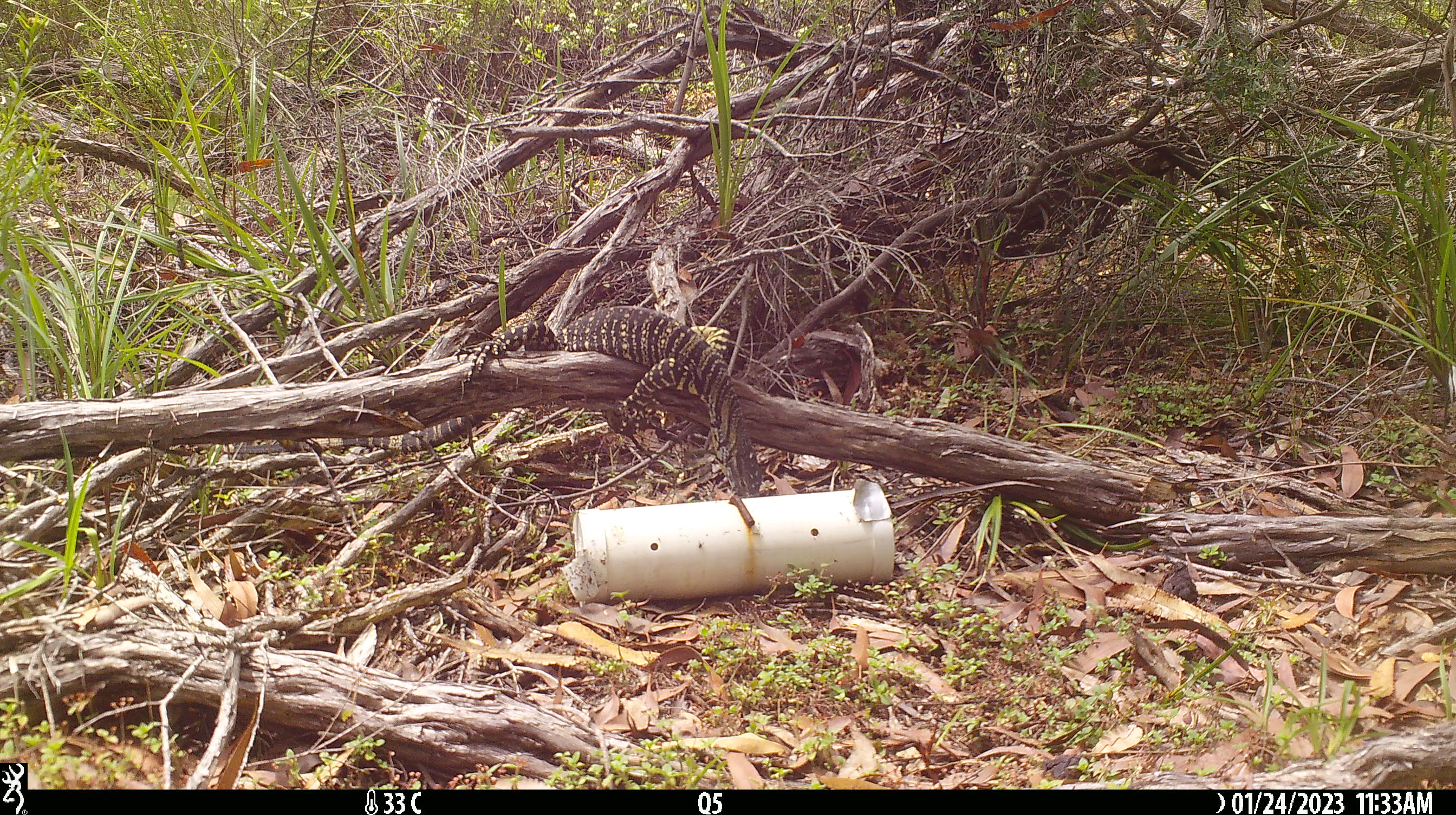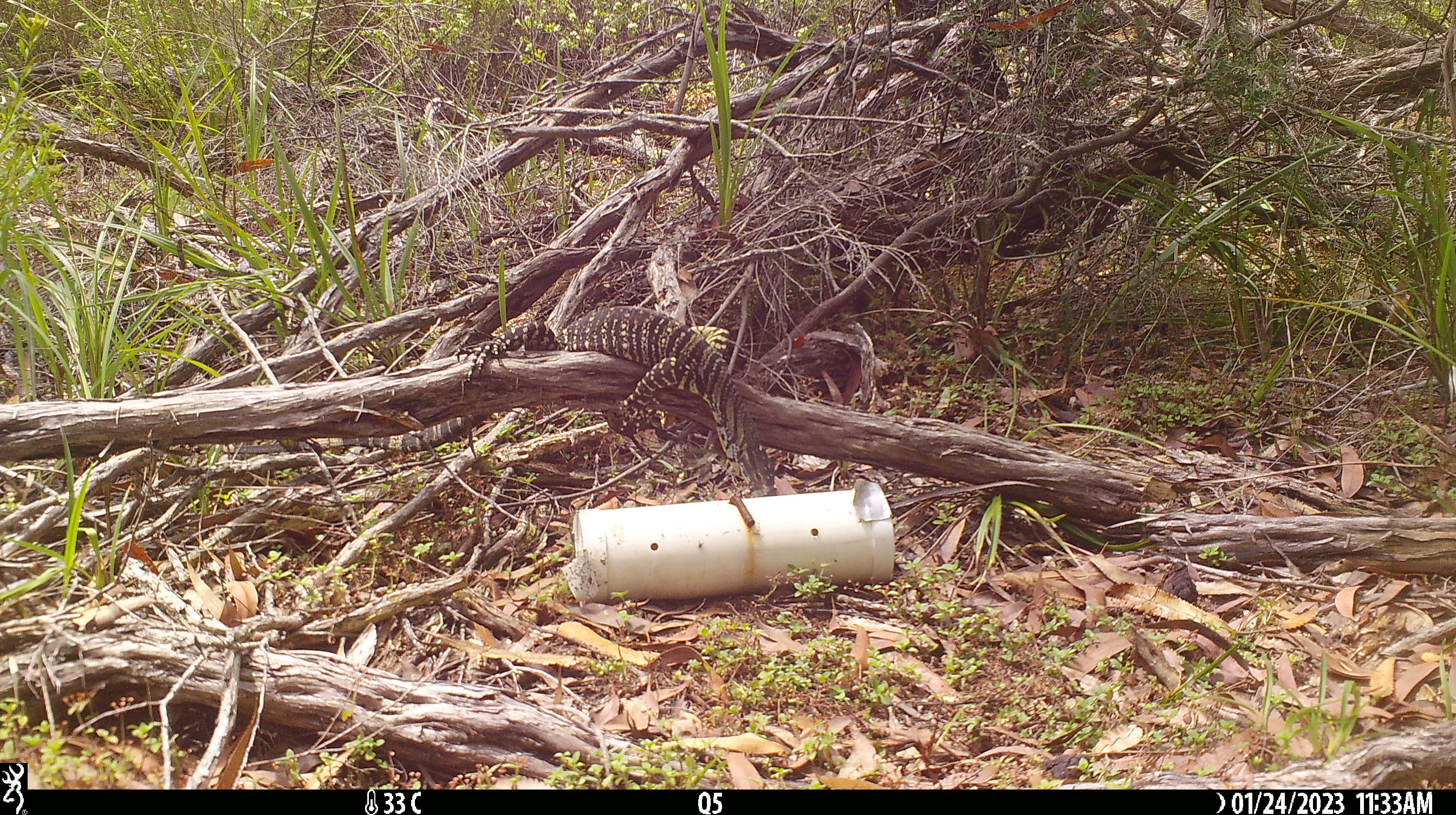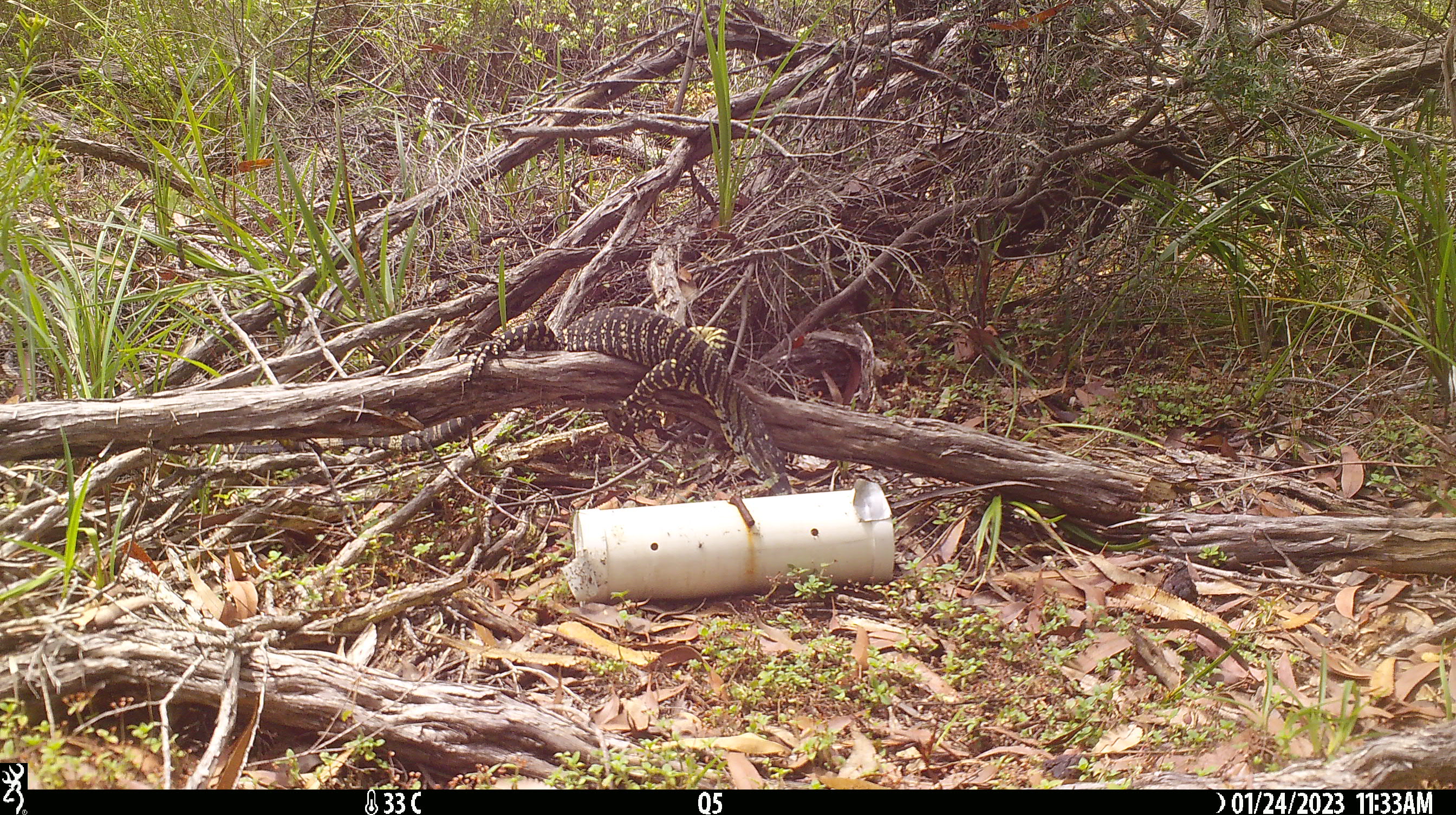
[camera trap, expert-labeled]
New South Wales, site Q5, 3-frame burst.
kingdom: Animalia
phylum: Chordata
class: Reptilia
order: Squamata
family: Varanidae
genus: Varanus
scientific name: Varanus varius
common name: lace monitor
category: goanna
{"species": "goanna (lace monitor) (Varanus varius)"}